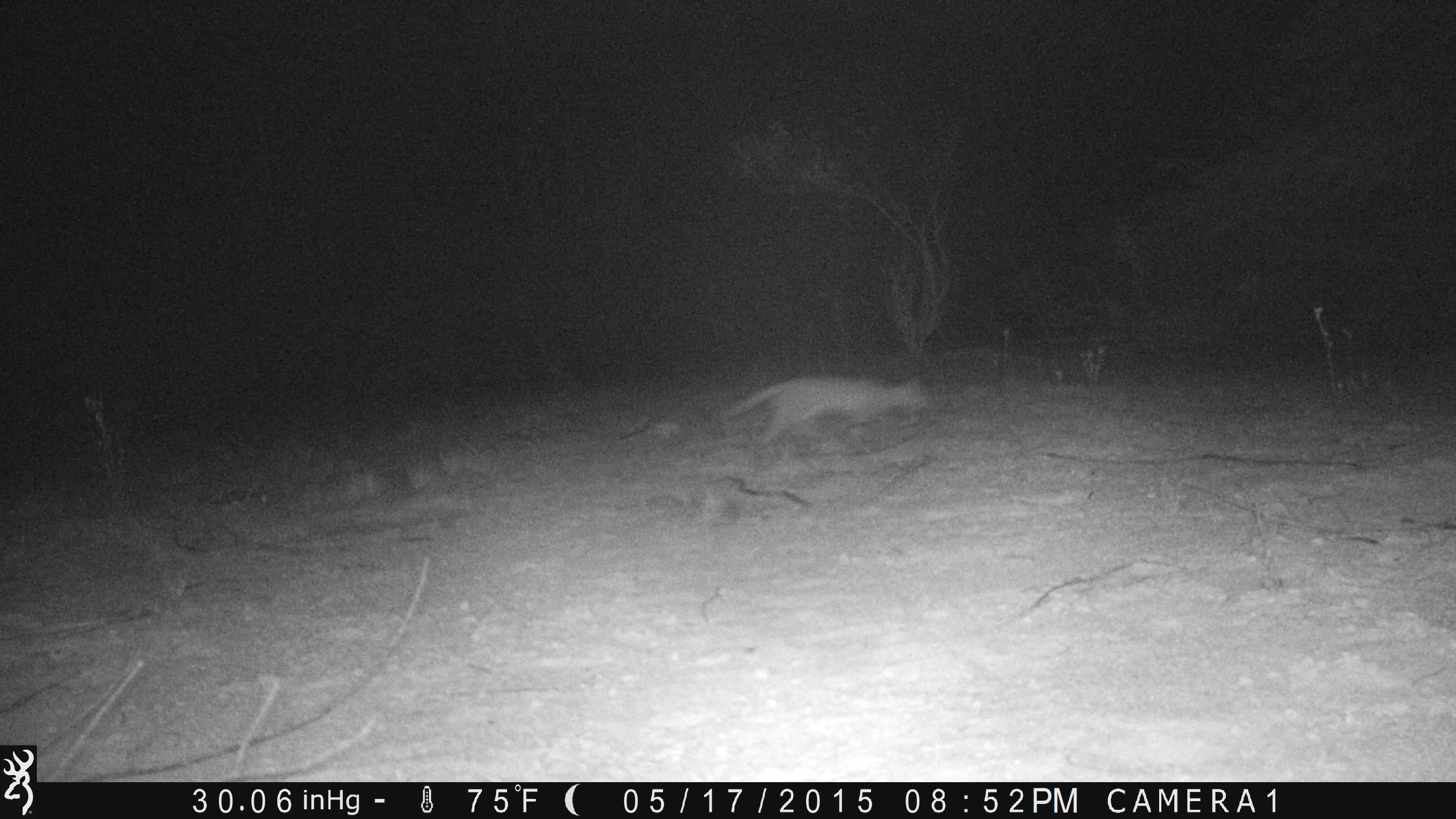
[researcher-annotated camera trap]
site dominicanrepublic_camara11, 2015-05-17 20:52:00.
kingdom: Animalia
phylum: Chordata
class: Mammalia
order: Carnivora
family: Felidae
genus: Felis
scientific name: Felis catus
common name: cat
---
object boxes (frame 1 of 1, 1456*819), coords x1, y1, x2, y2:
cat: 713, 372, 928, 450